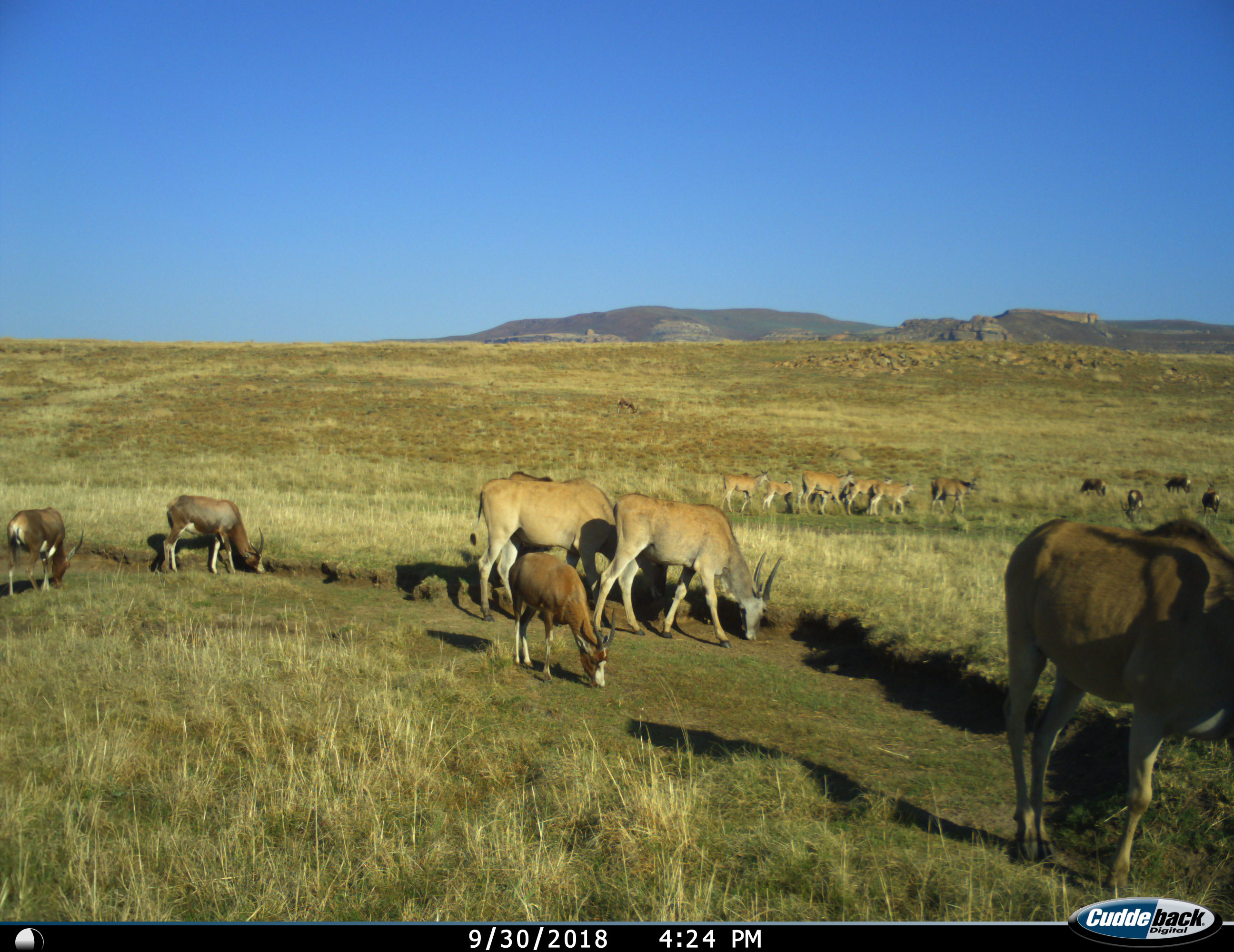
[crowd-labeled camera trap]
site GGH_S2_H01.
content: unidentified animal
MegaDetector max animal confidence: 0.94